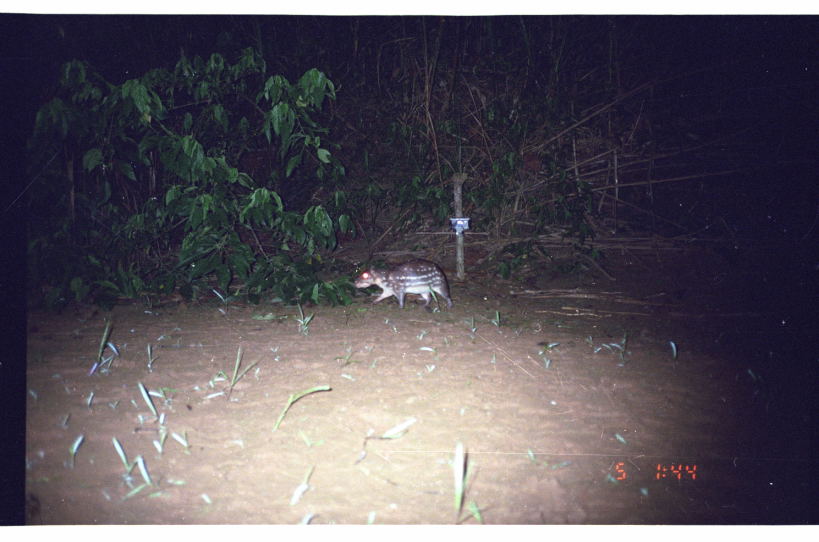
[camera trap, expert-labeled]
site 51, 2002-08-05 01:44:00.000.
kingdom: Animalia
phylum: Chordata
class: Mammalia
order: Rodentia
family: Cuniculidae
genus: Cuniculus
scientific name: Cuniculus paca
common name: spotted paca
Cuniculus paca (spotted paca).